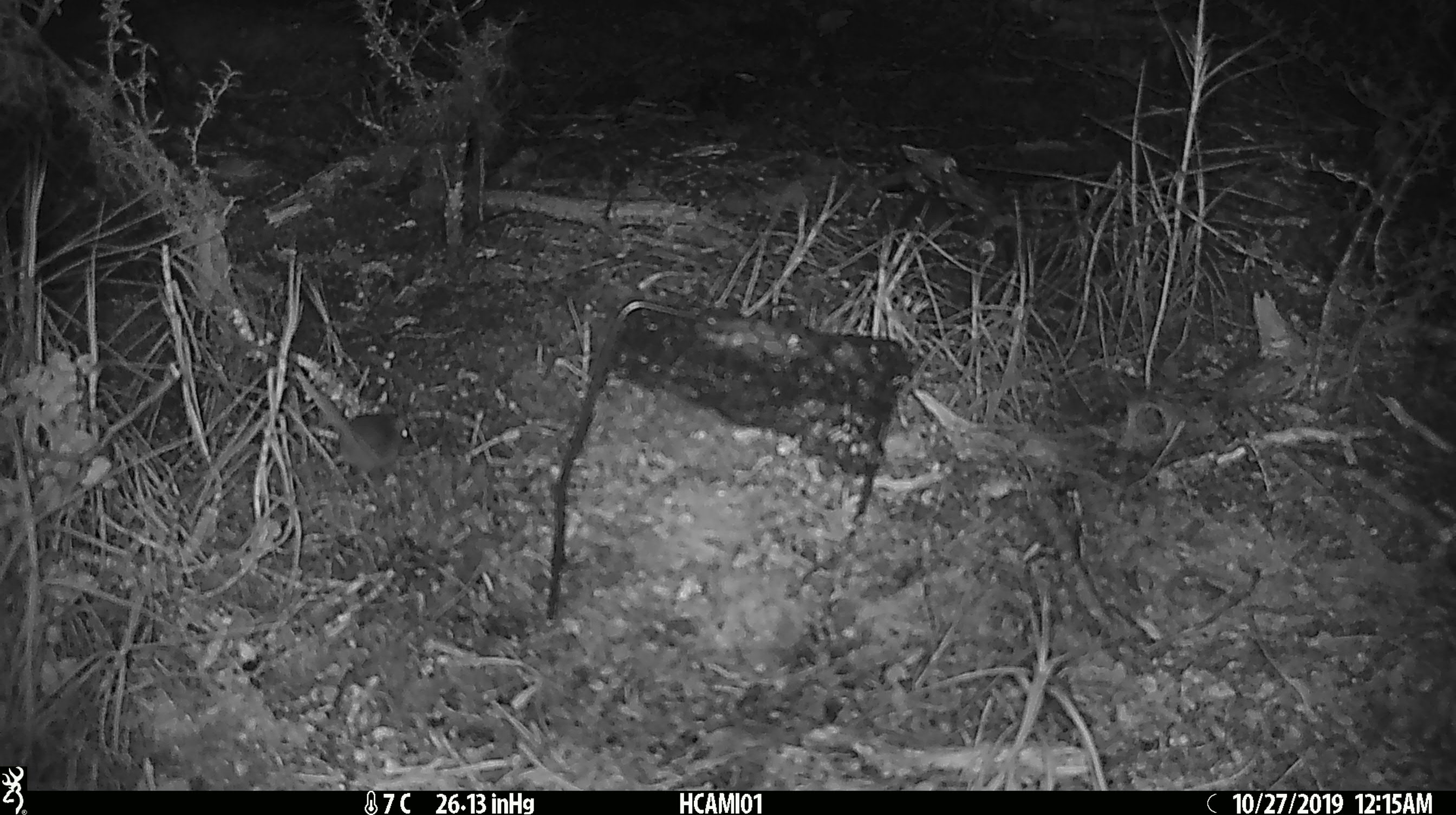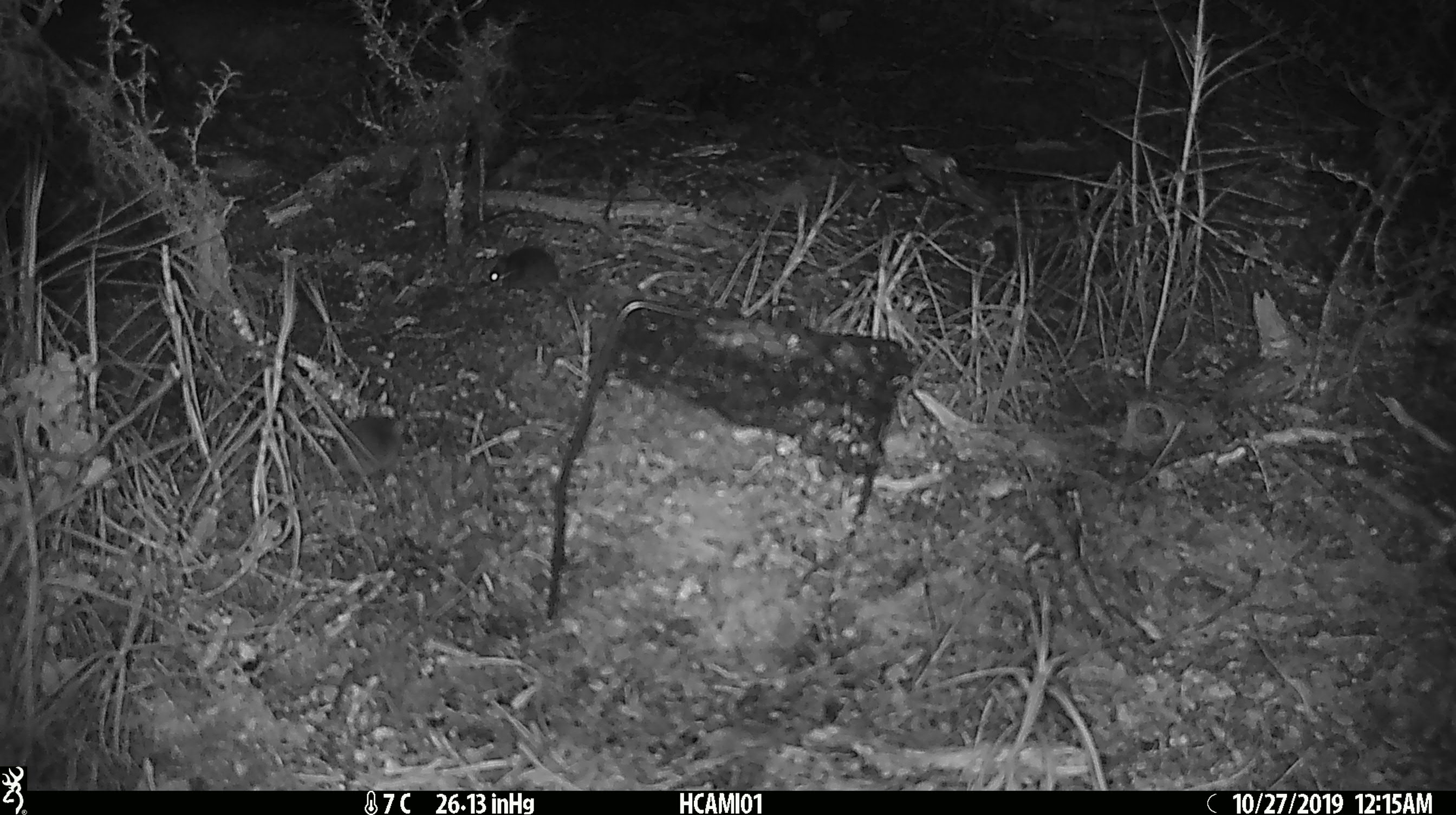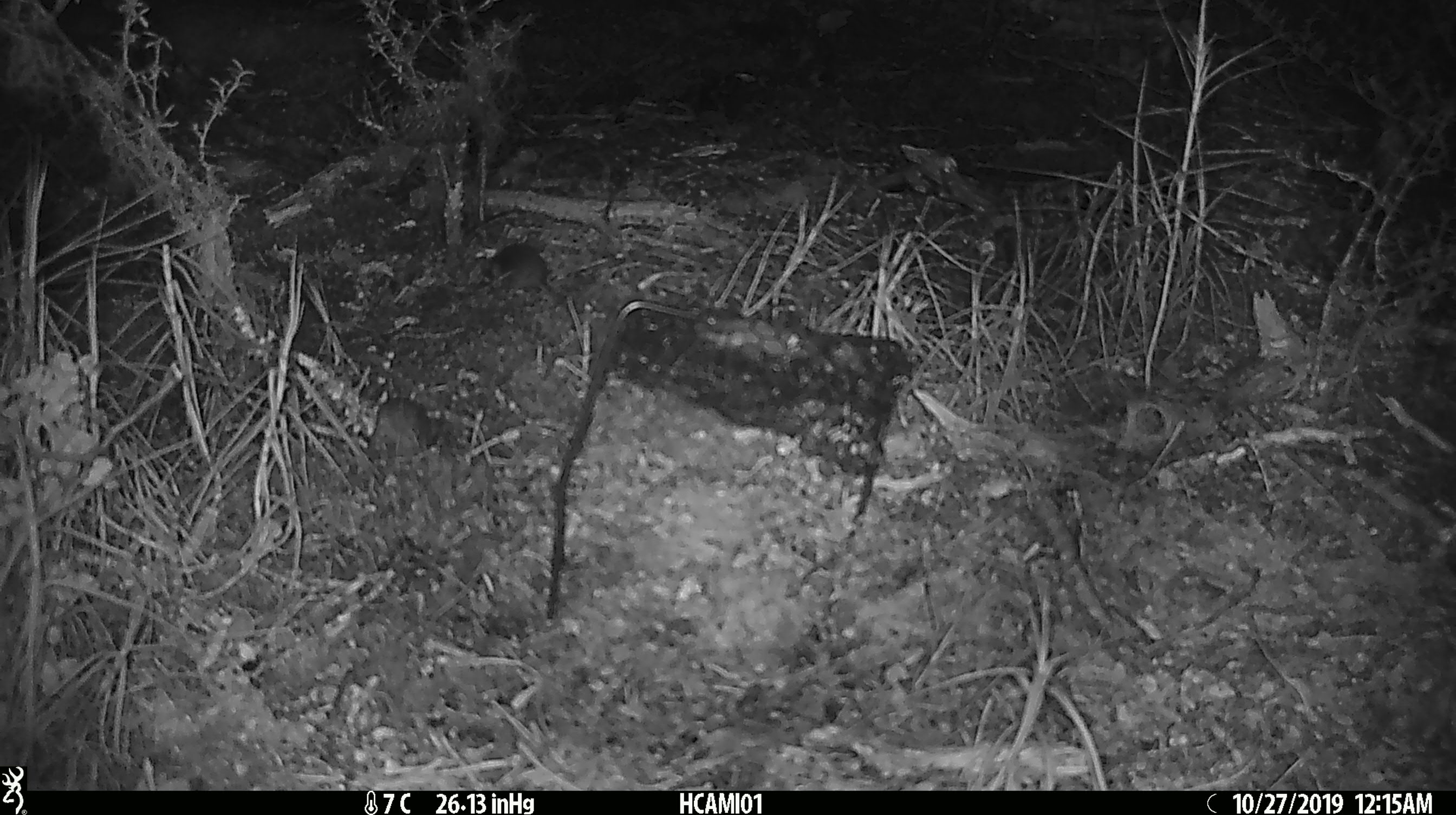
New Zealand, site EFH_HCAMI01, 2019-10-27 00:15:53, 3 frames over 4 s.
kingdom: Animalia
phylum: Chordata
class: Mammalia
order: Rodentia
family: Muridae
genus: Mus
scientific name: Mus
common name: mouse